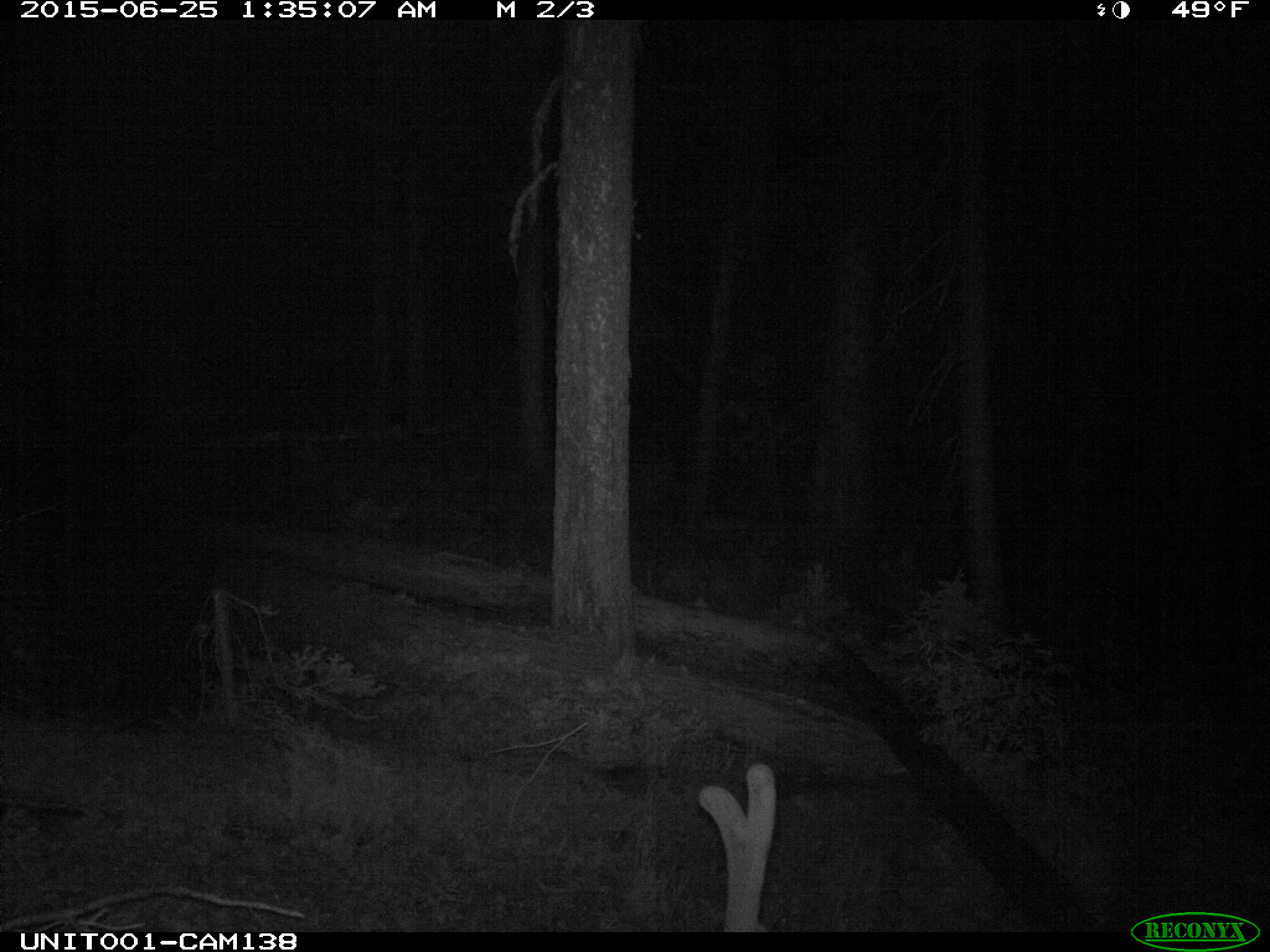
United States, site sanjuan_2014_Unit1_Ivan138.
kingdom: Animalia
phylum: Chordata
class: Mammalia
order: Artiodactyla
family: Cervidae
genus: Cervus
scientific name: Cervus elaphus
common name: red deer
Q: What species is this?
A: Cervus elaphus (red deer).